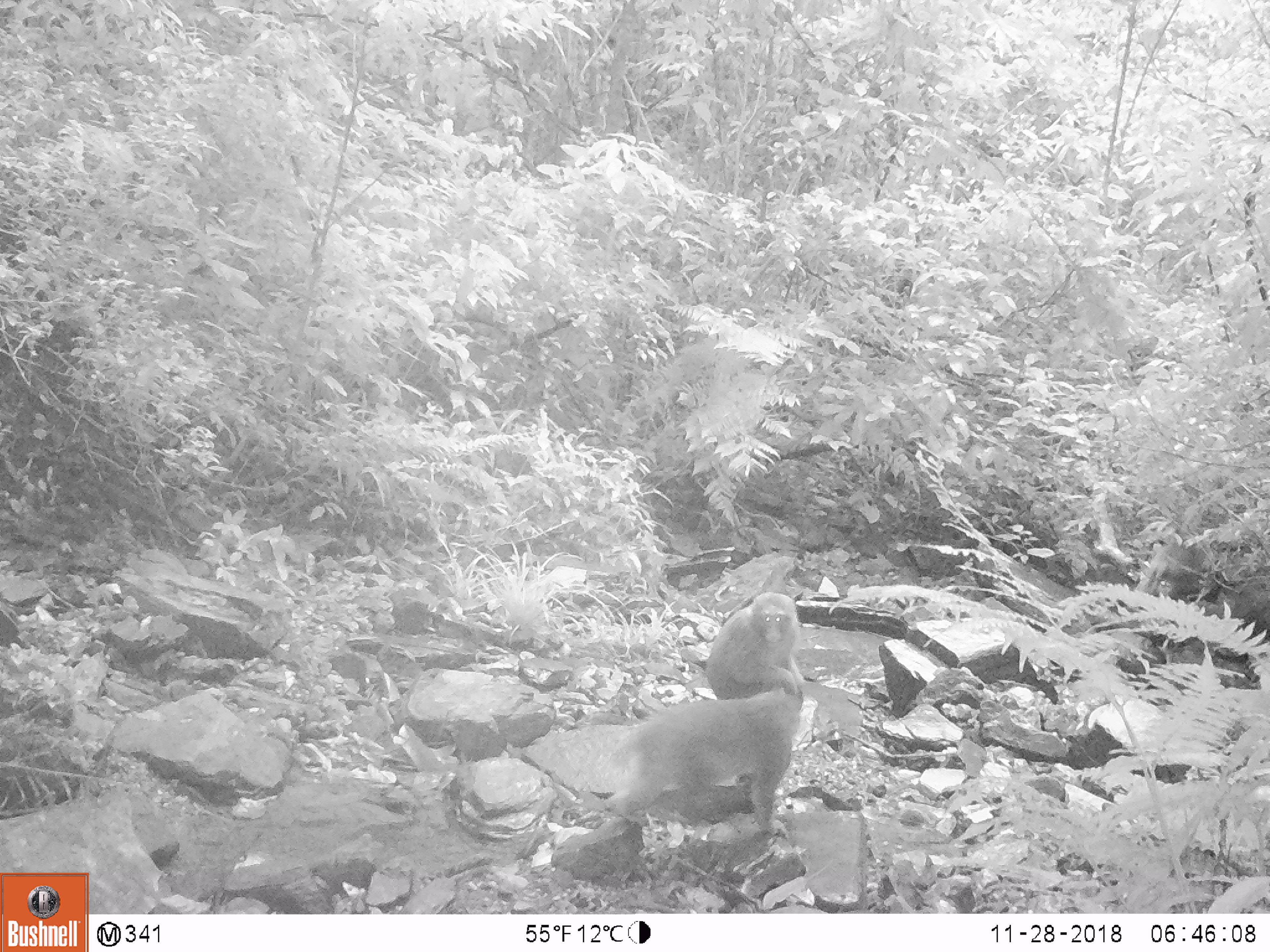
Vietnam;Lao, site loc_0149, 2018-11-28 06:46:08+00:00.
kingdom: Animalia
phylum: Chordata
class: Mammalia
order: Primates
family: Cercopithecidae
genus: Macaca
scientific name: Macaca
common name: macaques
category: assam or rhesus macaque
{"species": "assam or rhesus macaque (macaques) (Macaca)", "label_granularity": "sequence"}